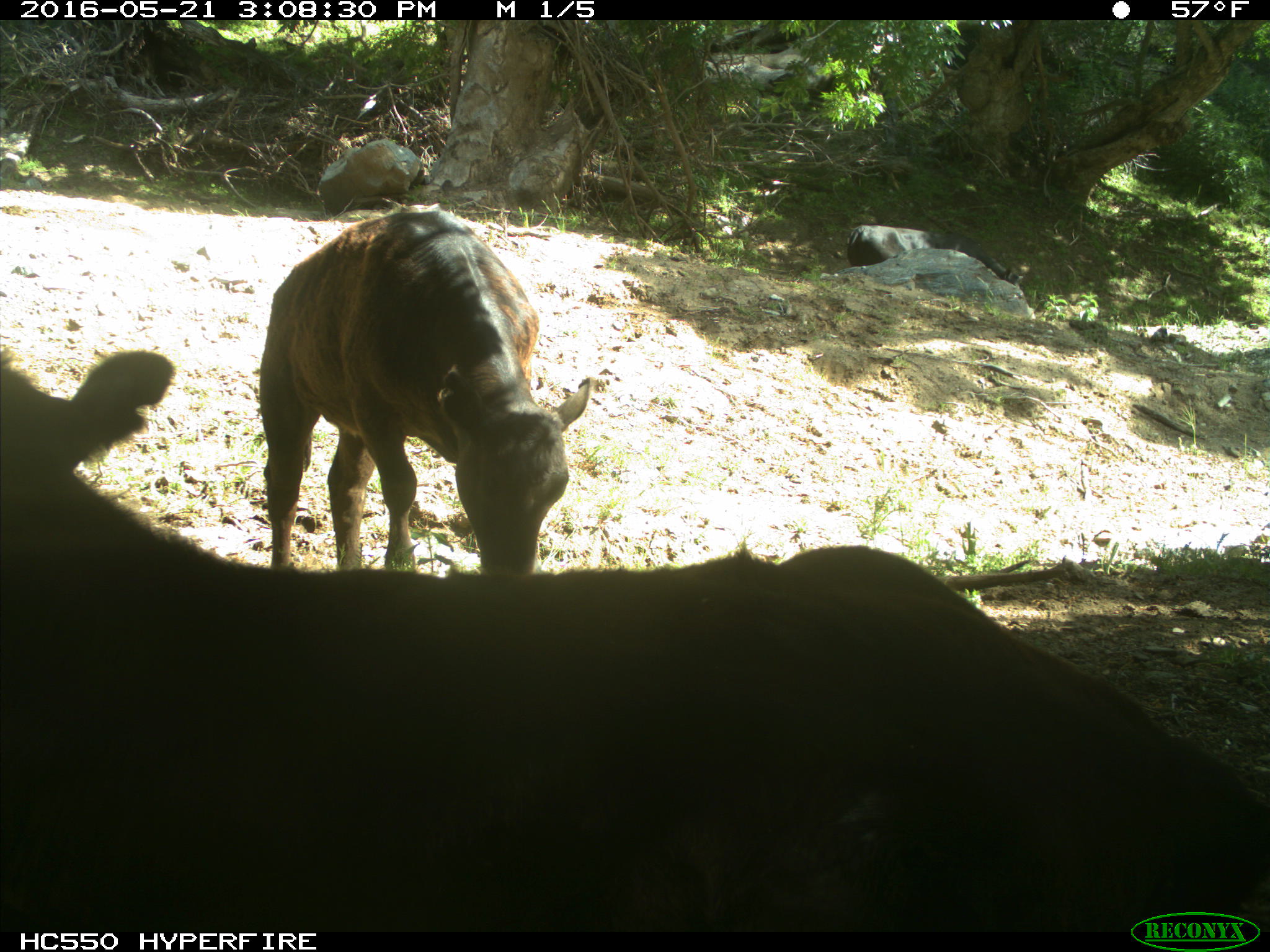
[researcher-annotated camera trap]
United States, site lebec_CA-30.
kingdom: Animalia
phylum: Chordata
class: Mammalia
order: Artiodactyla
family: Bovidae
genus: Bos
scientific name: Bos taurus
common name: domestic cow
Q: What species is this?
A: Bos taurus (domestic cow).